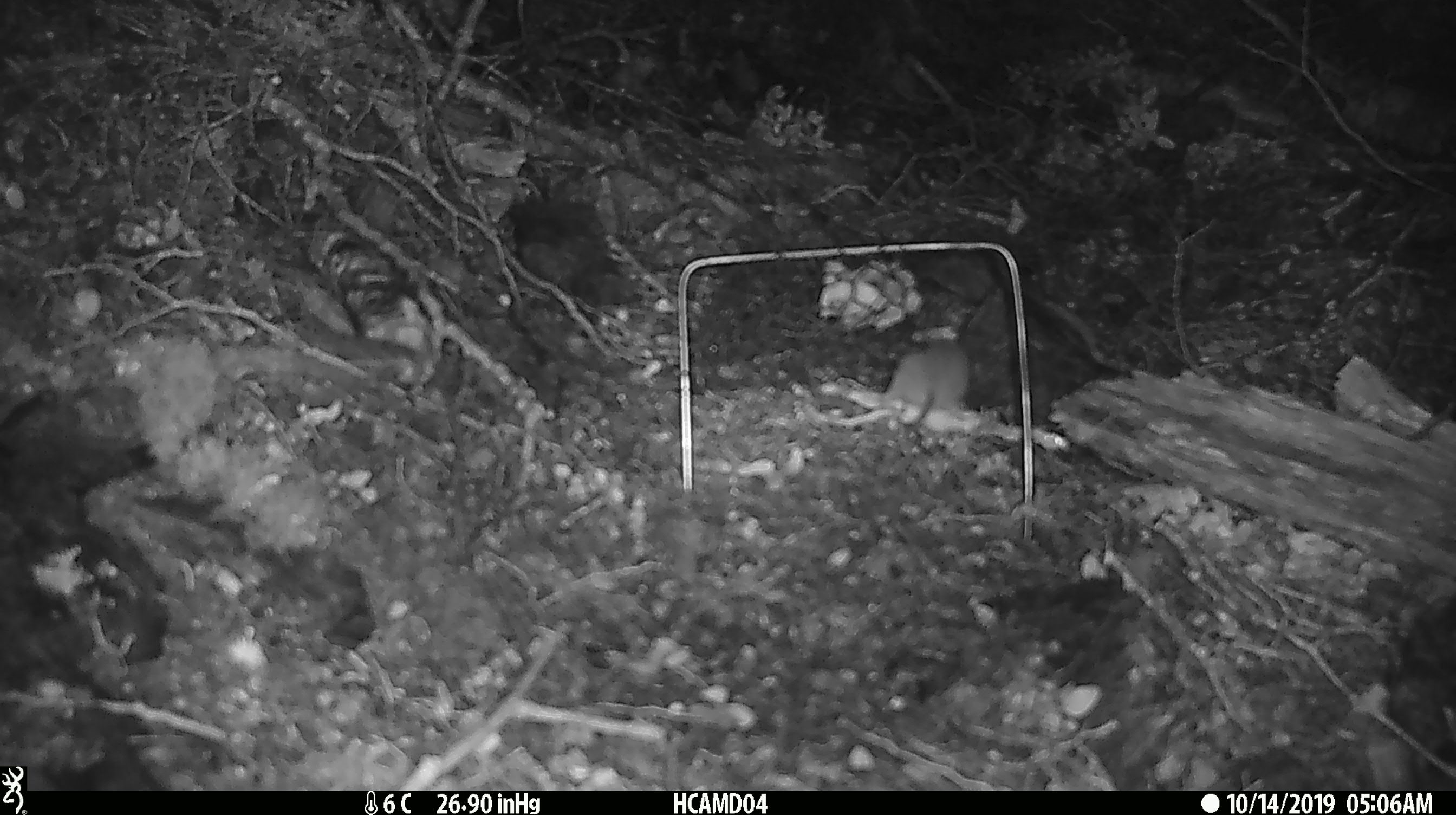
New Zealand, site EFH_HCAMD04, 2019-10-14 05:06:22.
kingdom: Animalia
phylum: Chordata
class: Mammalia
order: Rodentia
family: Muridae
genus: Mus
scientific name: Mus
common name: mouse